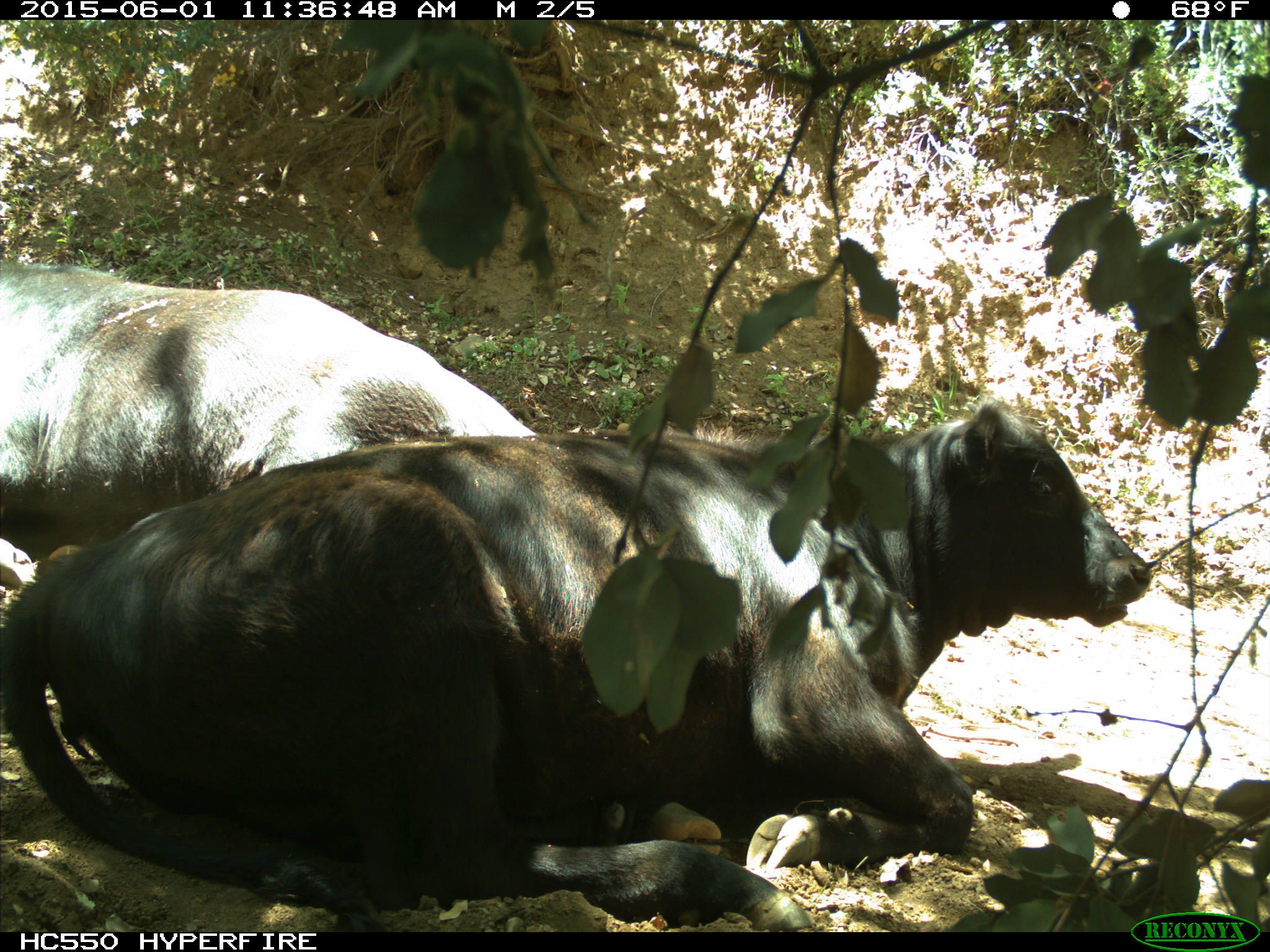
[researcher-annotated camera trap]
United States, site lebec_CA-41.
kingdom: Animalia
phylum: Chordata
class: Mammalia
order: Artiodactyla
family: Bovidae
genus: Bos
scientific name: Bos taurus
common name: domestic cow